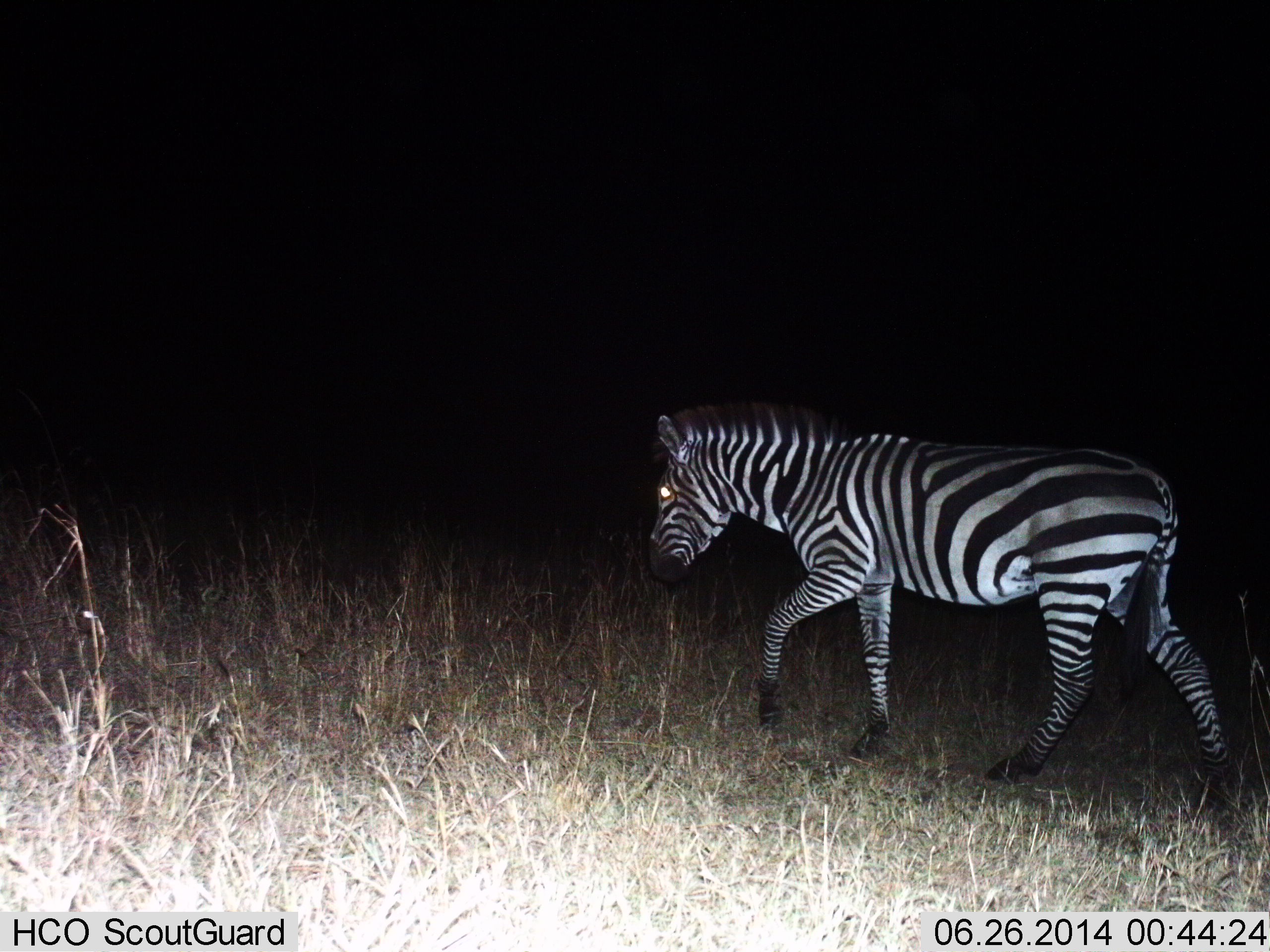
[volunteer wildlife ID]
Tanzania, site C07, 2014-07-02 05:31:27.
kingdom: Animalia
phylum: Chordata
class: Mammalia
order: Perissodactyla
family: Equidae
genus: Equus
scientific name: Equus quagga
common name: plains zebra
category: zebra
Zebra (plains zebra) (Equus quagga), count 1. Behavior (volunteer vote fractions): standing 0%, resting 0%, moving 100%, interacting 0%. Young present (vote fraction): 0%. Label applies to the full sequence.